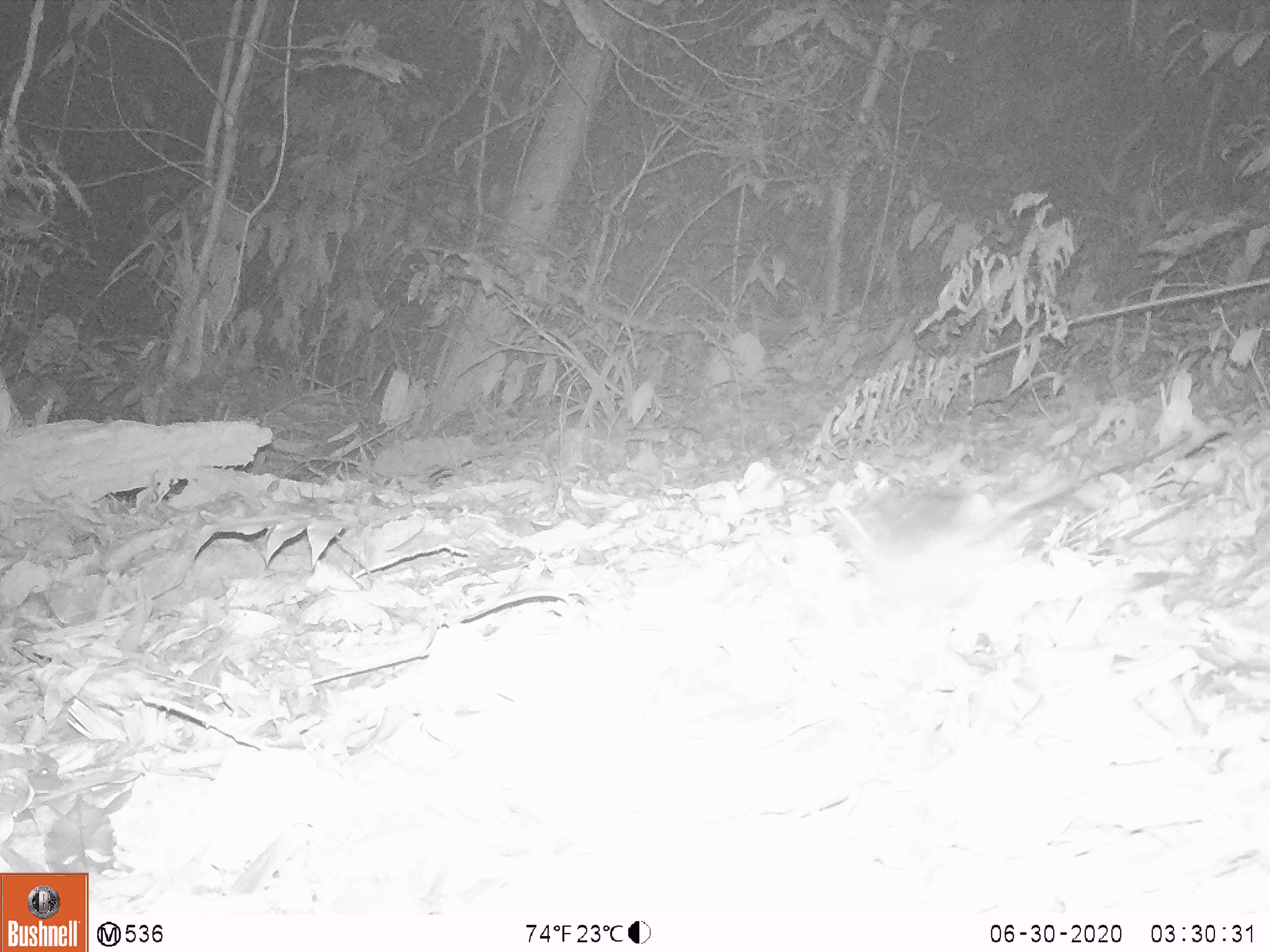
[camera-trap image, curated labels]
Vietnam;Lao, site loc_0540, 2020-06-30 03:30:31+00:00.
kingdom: Animalia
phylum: Chordata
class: Mammalia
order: Rodentia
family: Muridae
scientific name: Muridae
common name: old-world mice and rats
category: unidentified murid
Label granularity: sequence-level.